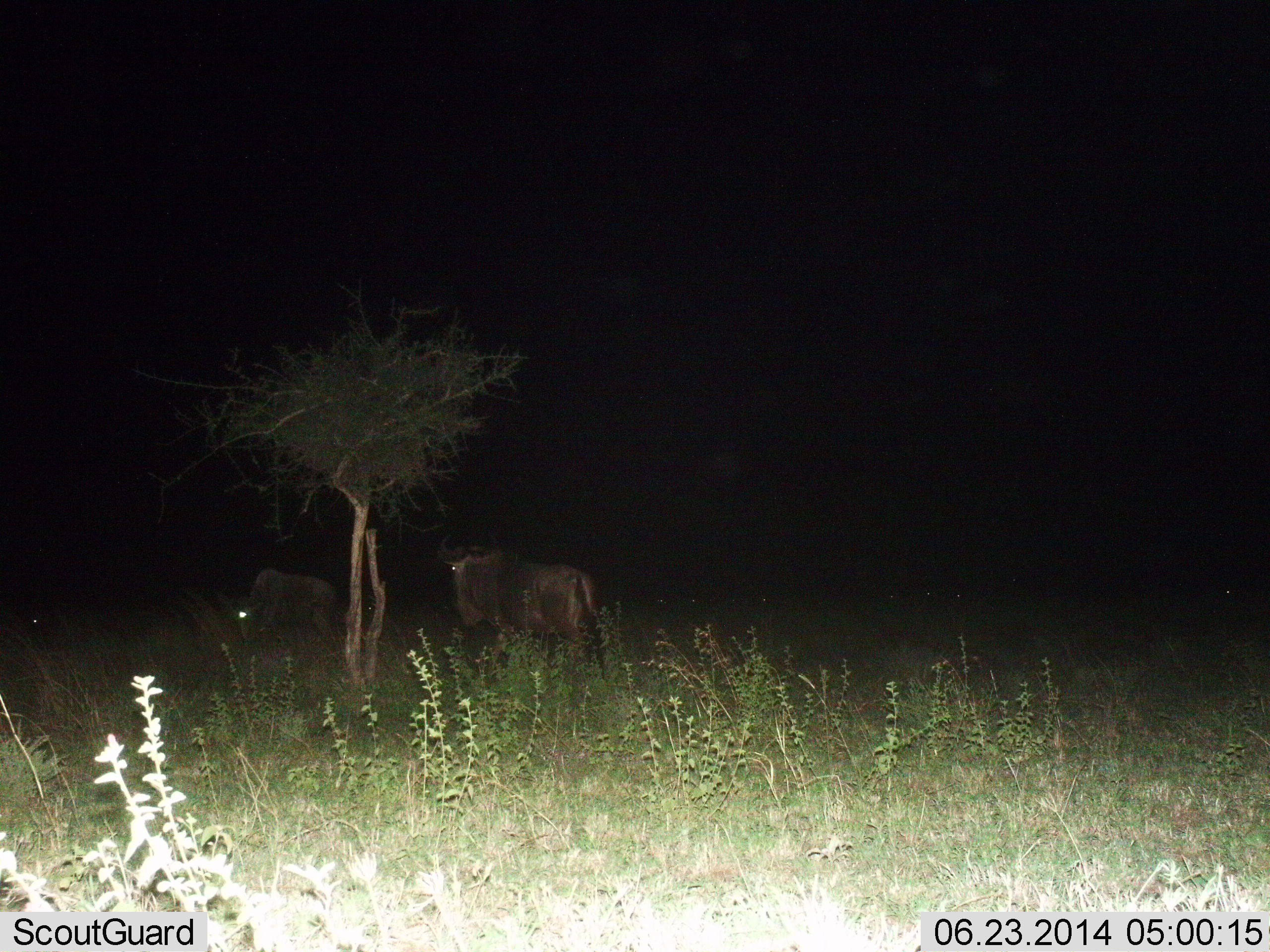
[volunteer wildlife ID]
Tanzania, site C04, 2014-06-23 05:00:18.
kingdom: Animalia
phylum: Chordata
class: Mammalia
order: Artiodactyla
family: Bovidae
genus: Connochaetes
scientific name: Connochaetes taurinus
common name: blue wildebeest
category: wildebeest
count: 2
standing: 70%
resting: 10%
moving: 30%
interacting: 0%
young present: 0%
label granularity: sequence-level